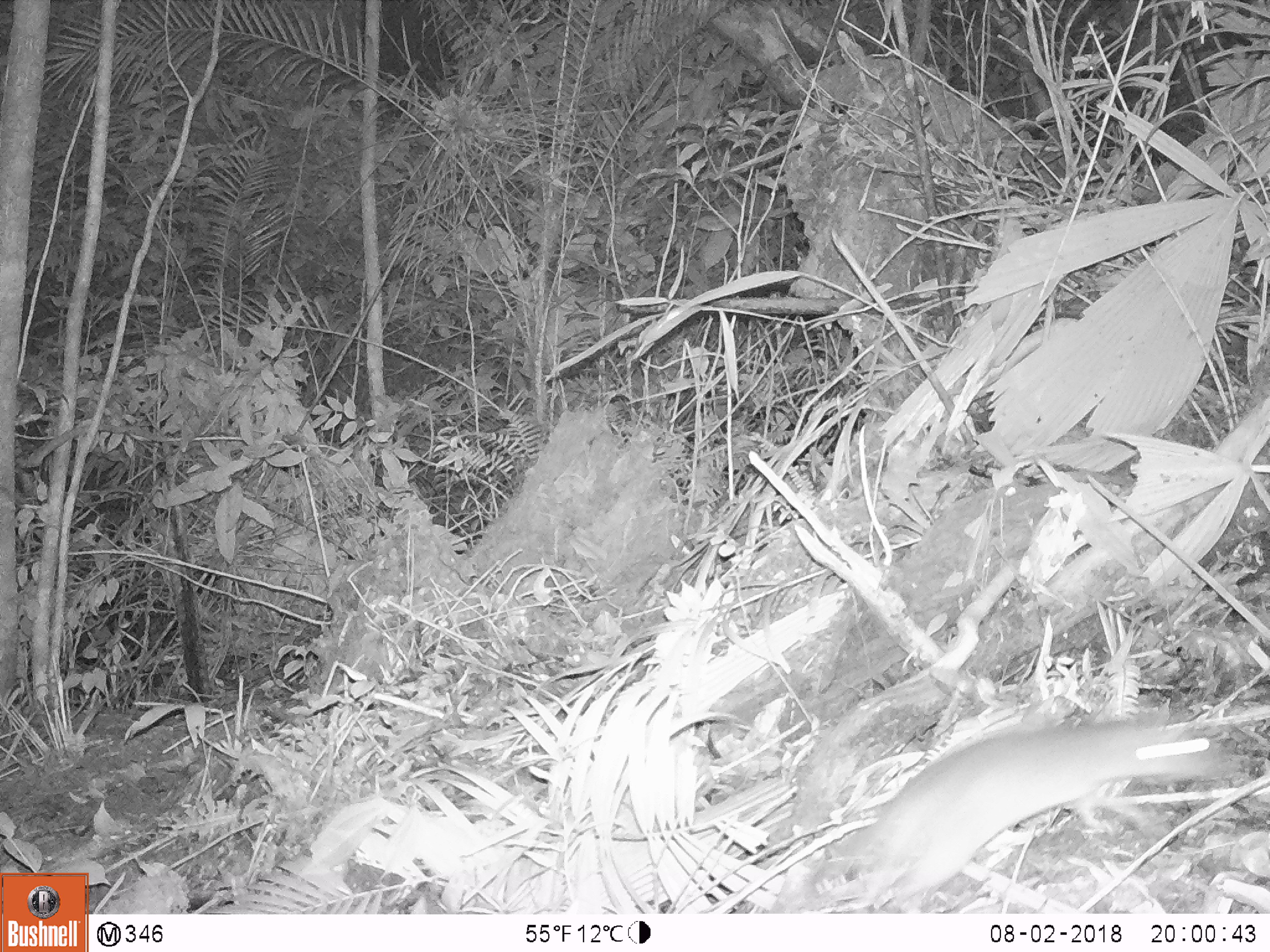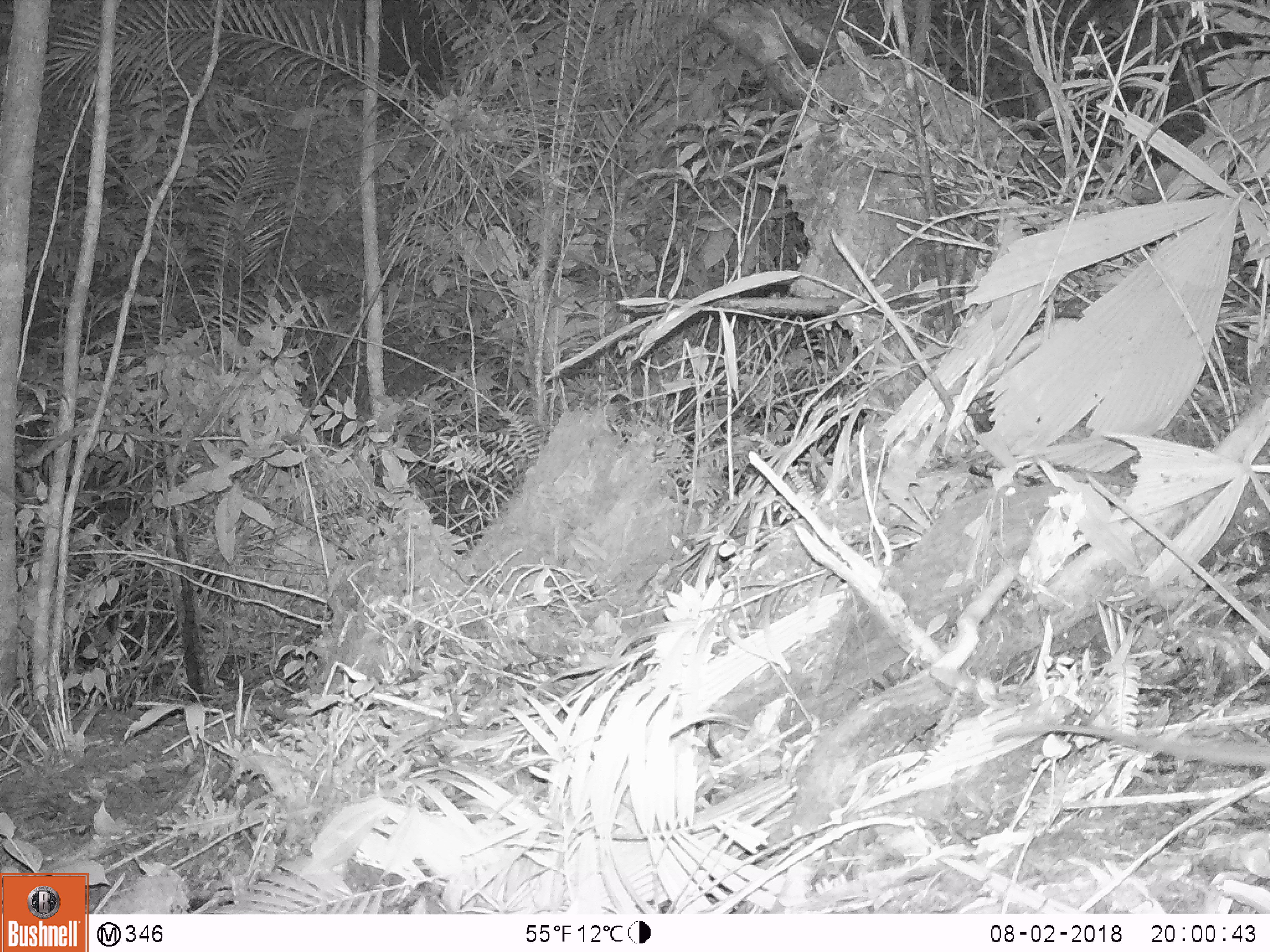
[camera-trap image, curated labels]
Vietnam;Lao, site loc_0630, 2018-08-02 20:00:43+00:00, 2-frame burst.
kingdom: Animalia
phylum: Chordata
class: Mammalia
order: Rodentia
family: Muridae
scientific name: Muridae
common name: old-world mice and rats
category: unidentified murid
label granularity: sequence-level